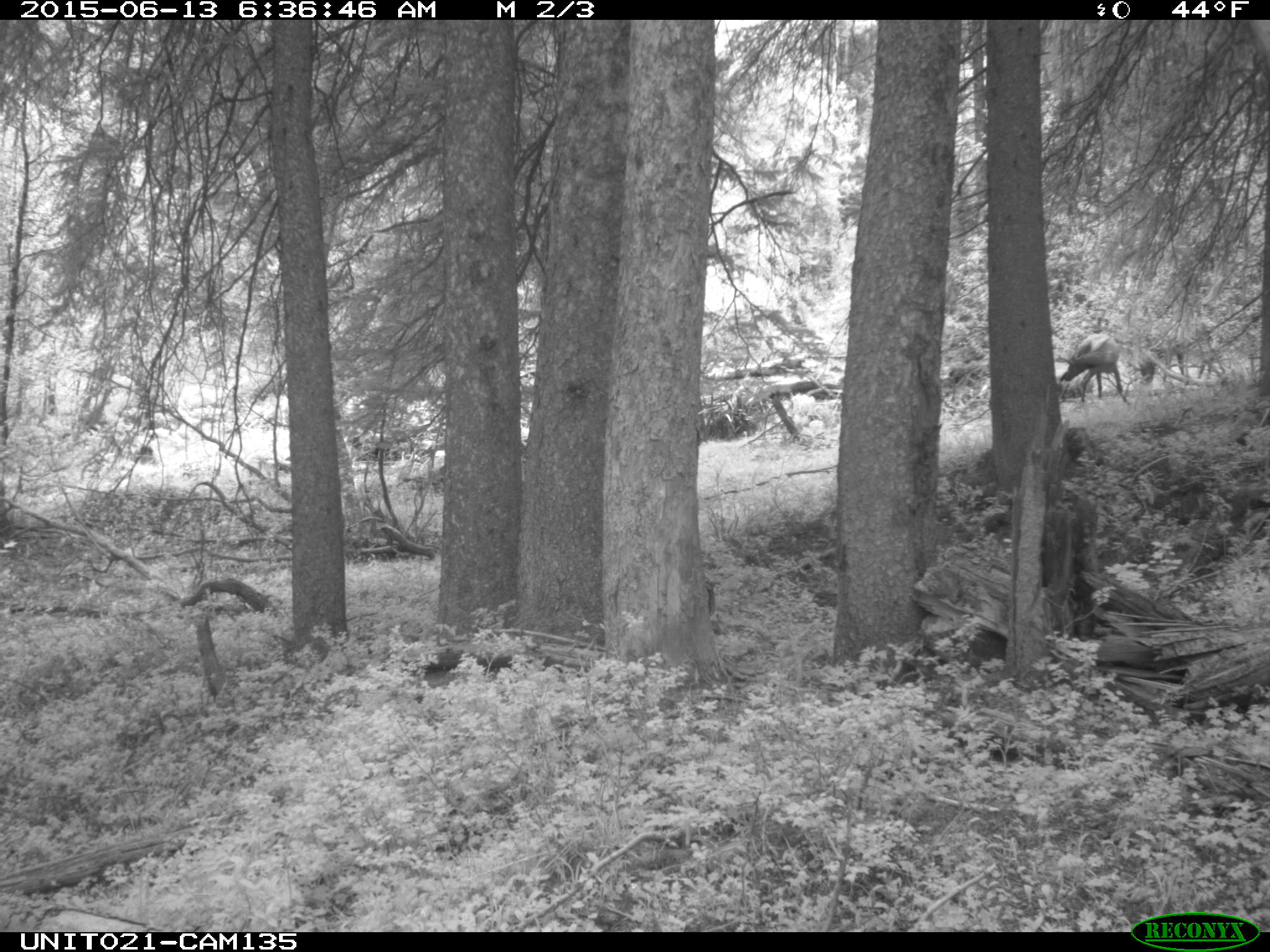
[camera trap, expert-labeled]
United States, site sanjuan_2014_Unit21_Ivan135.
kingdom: Animalia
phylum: Chordata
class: Mammalia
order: Artiodactyla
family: Cervidae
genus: Cervus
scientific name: Cervus elaphus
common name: red deer